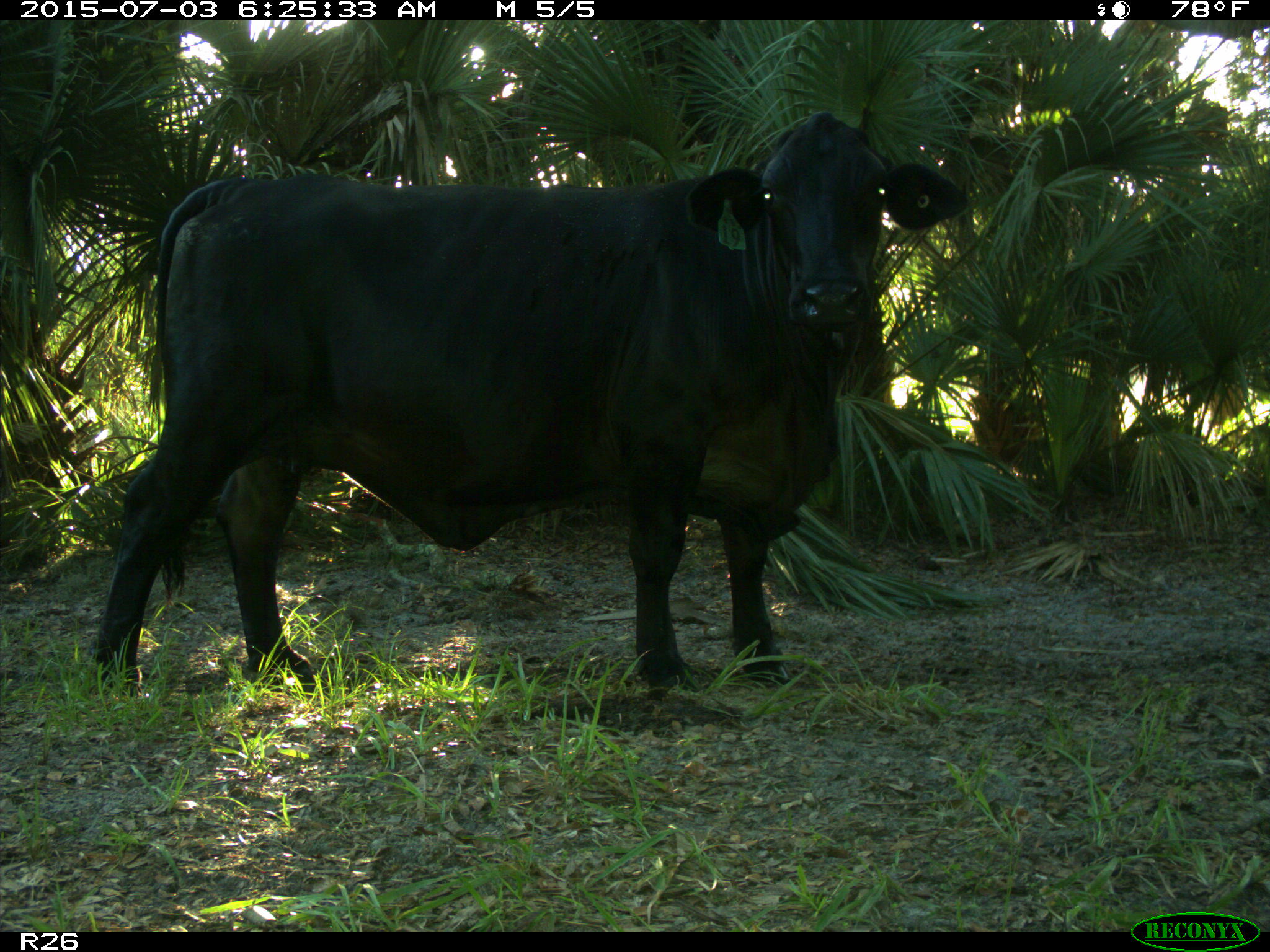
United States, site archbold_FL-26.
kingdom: Animalia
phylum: Chordata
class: Mammalia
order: Artiodactyla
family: Bovidae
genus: Bos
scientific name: Bos taurus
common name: domestic cow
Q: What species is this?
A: Bos taurus (domestic cow).